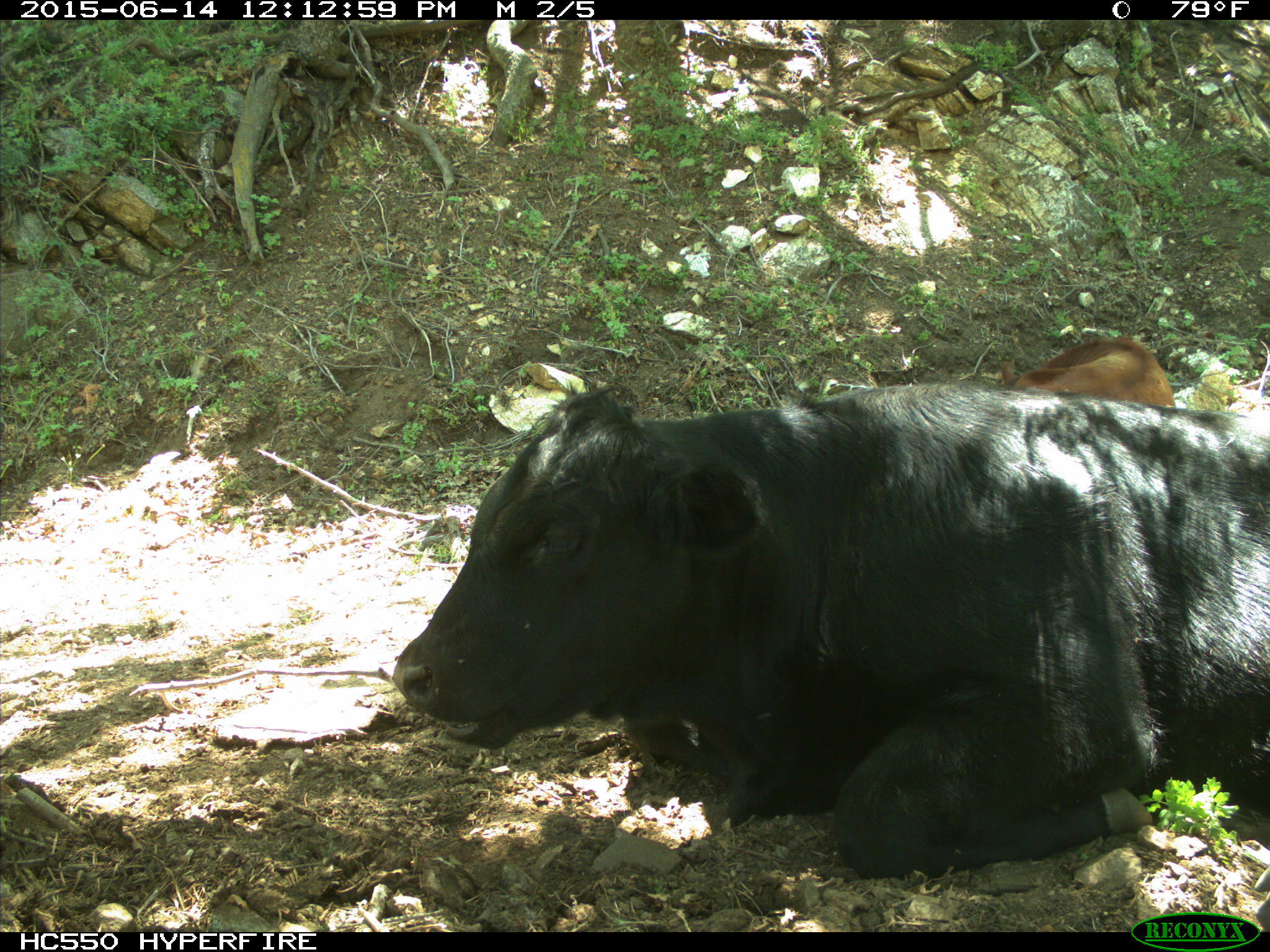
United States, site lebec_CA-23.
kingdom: Animalia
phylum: Chordata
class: Mammalia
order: Artiodactyla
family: Bovidae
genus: Bos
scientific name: Bos taurus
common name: domestic cow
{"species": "Bos taurus (domestic cow)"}